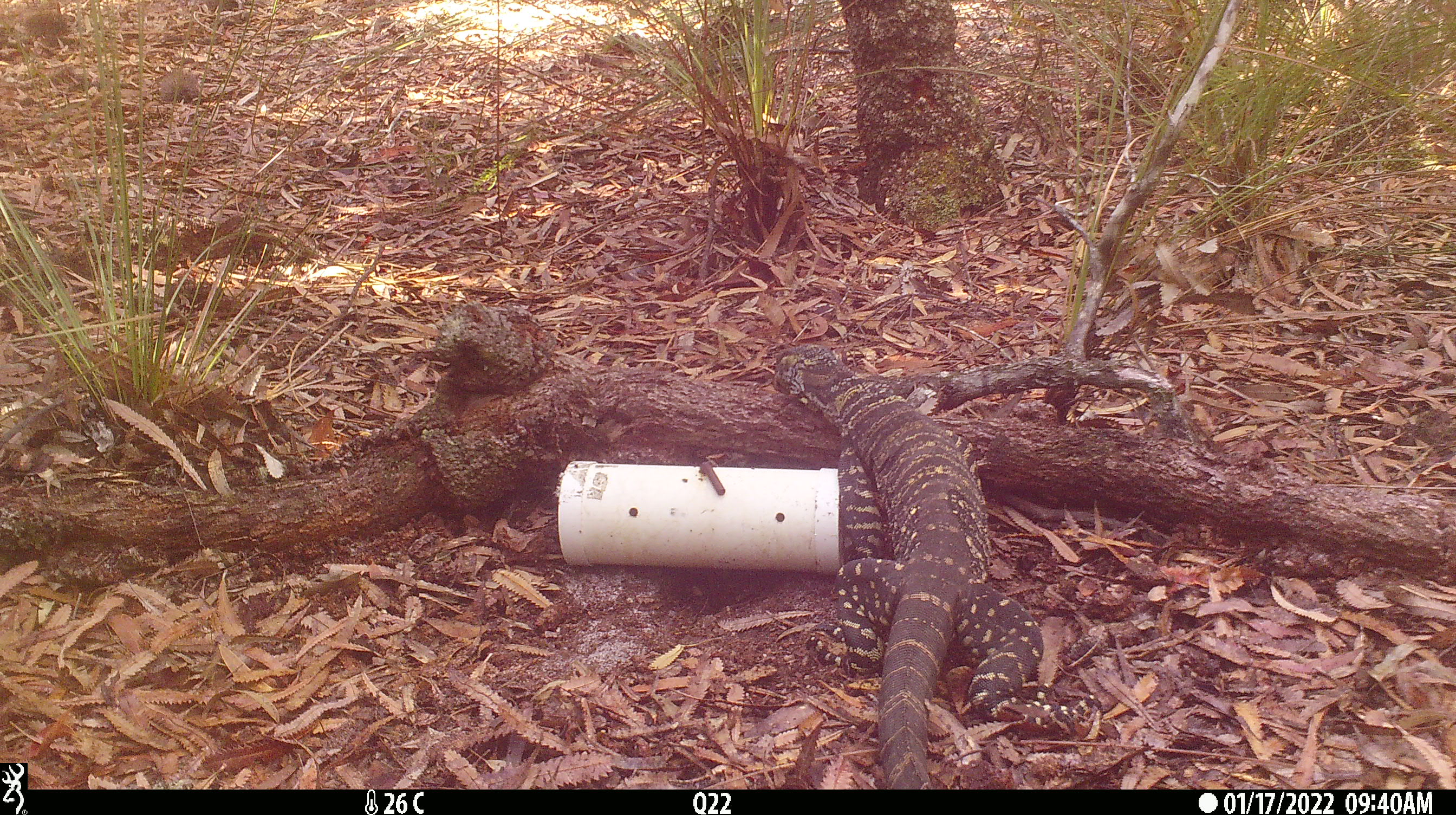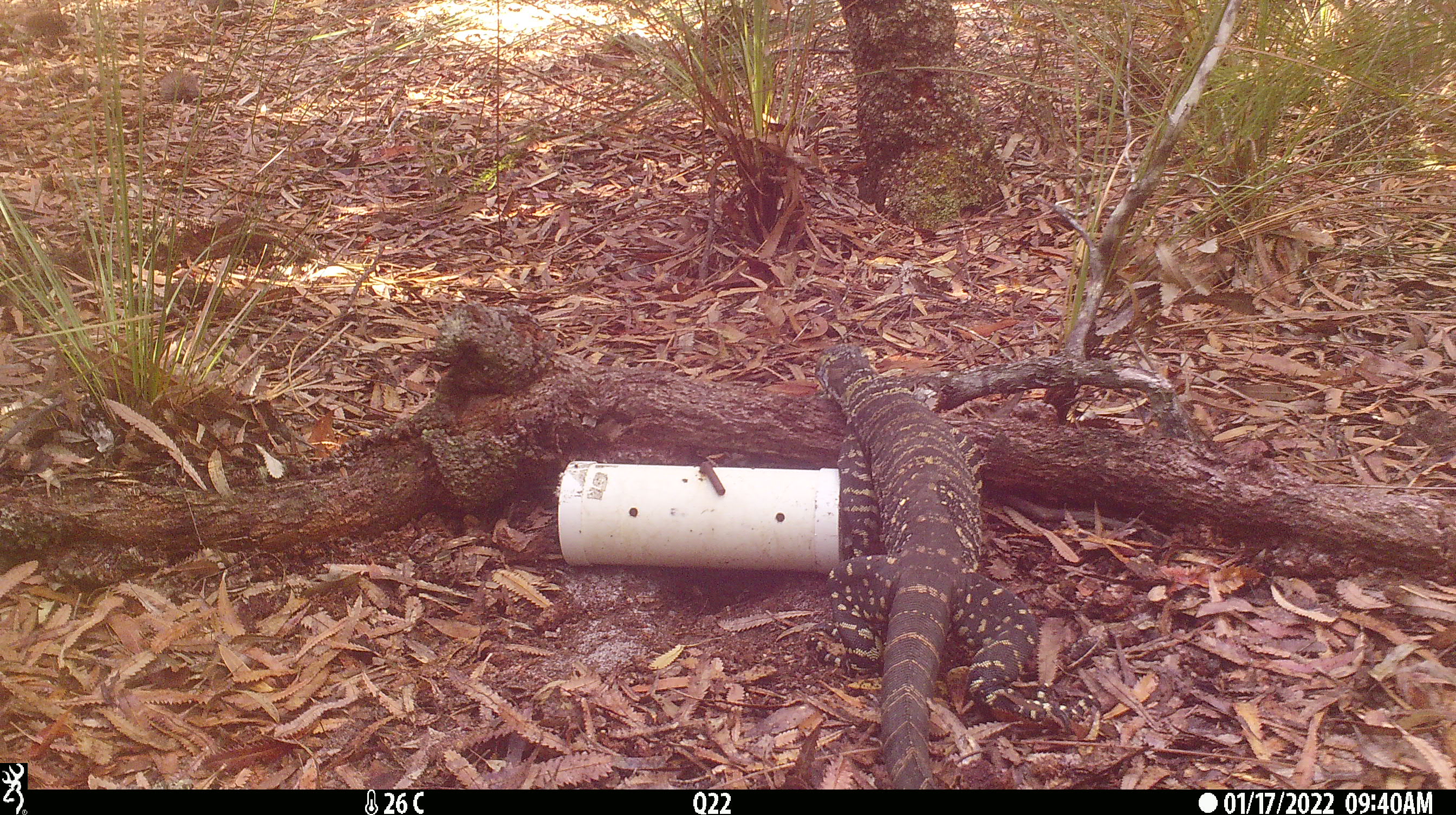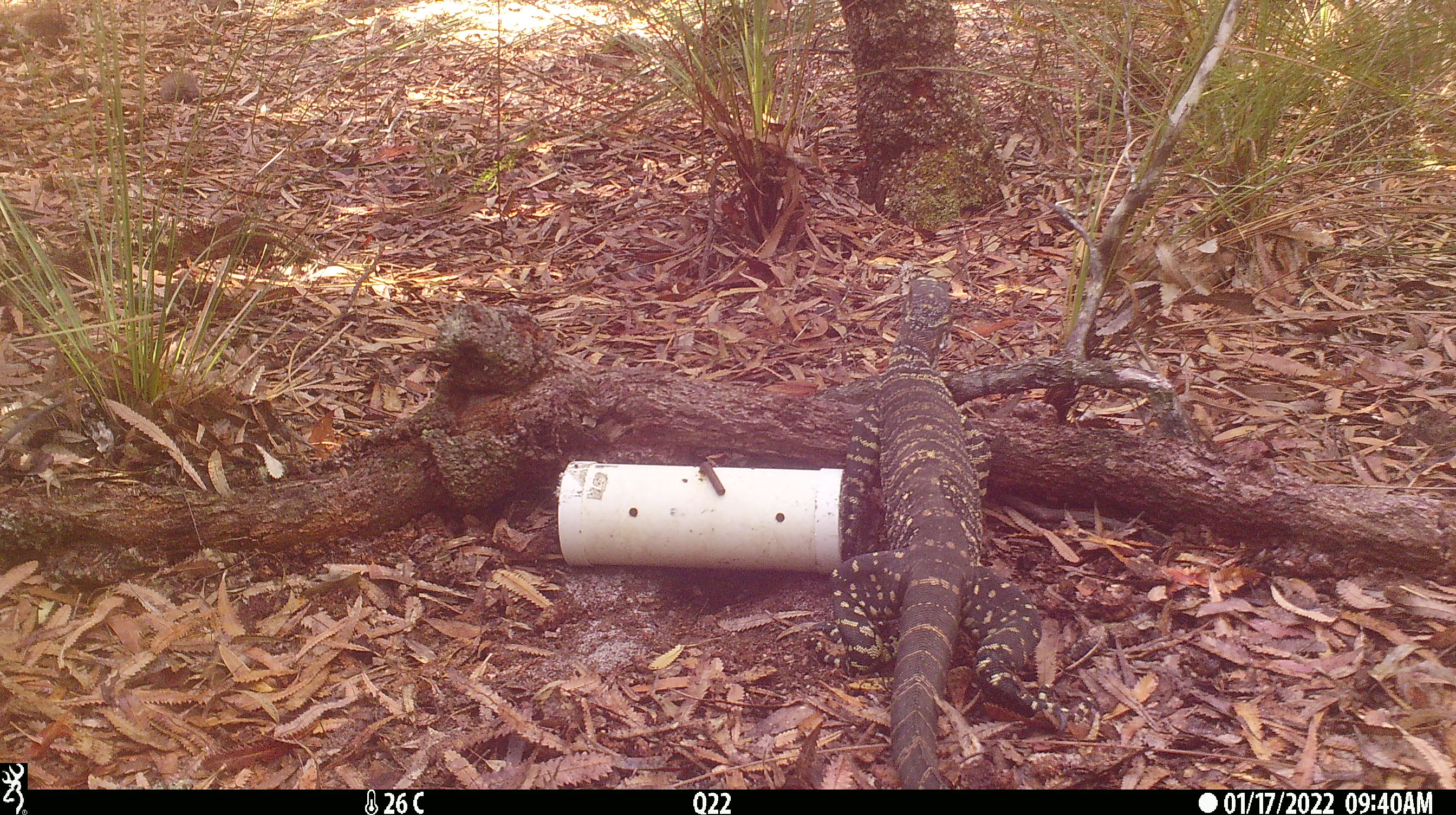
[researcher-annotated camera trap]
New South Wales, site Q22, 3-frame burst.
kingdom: Animalia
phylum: Chordata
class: Reptilia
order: Squamata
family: Varanidae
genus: Varanus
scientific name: Varanus varius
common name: lace monitor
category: goanna